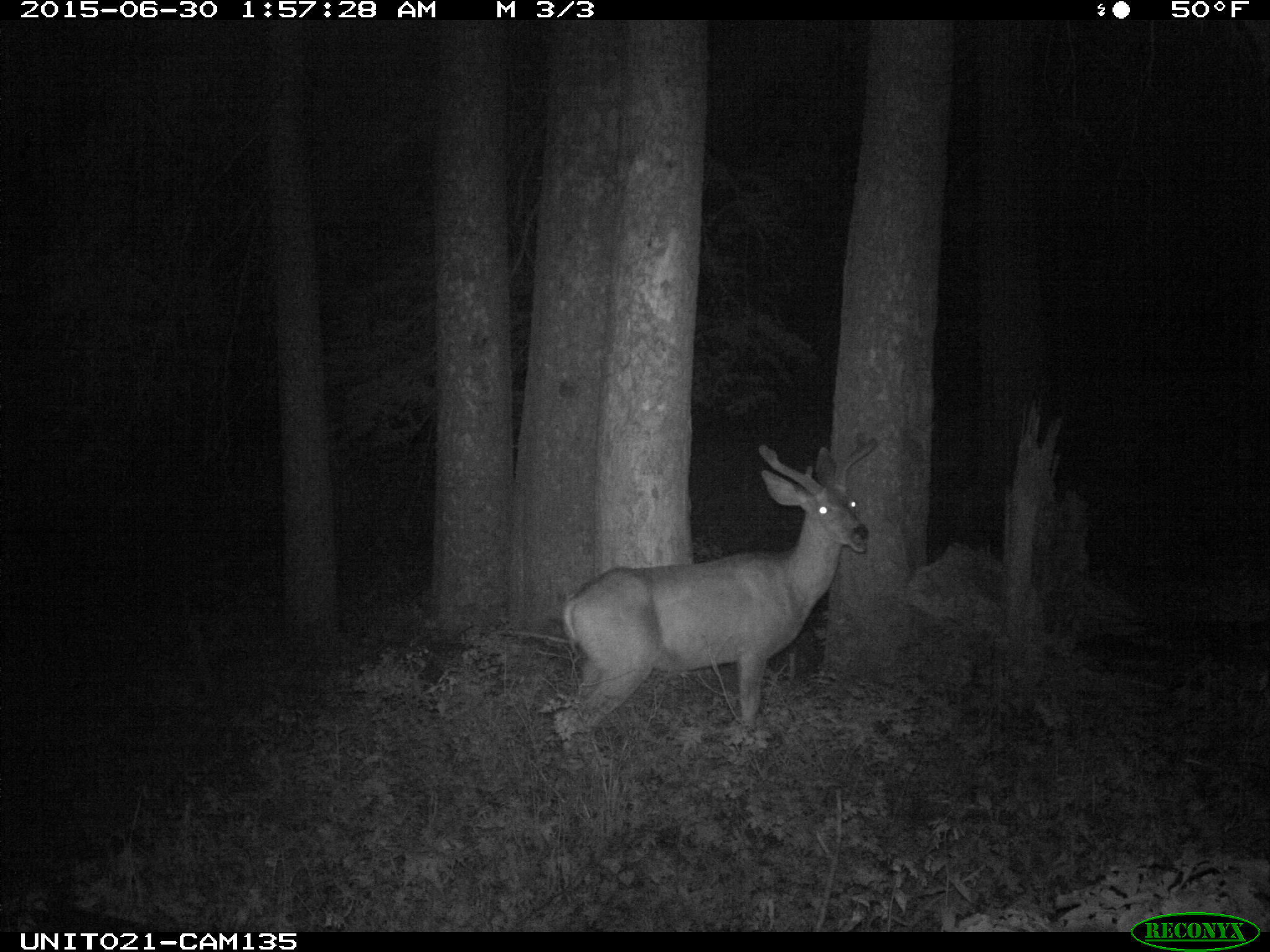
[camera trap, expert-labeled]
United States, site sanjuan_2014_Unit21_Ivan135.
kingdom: Animalia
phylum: Chordata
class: Mammalia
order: Artiodactyla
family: Cervidae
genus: Odocoileus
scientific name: Odocoileus hemionus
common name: mule deer